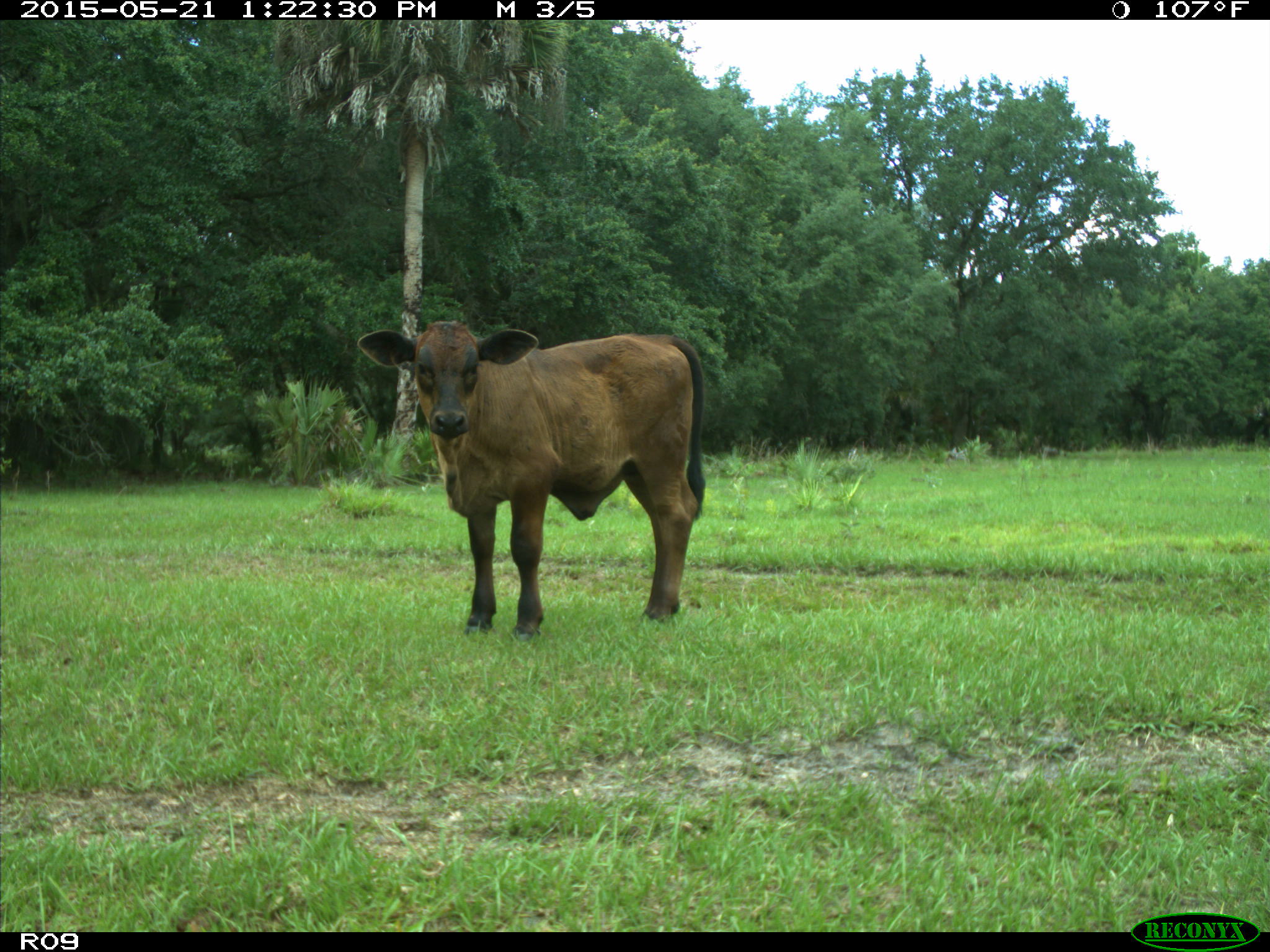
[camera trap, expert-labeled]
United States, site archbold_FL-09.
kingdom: Animalia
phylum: Chordata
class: Mammalia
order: Artiodactyla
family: Bovidae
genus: Bos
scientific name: Bos taurus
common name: domestic cow